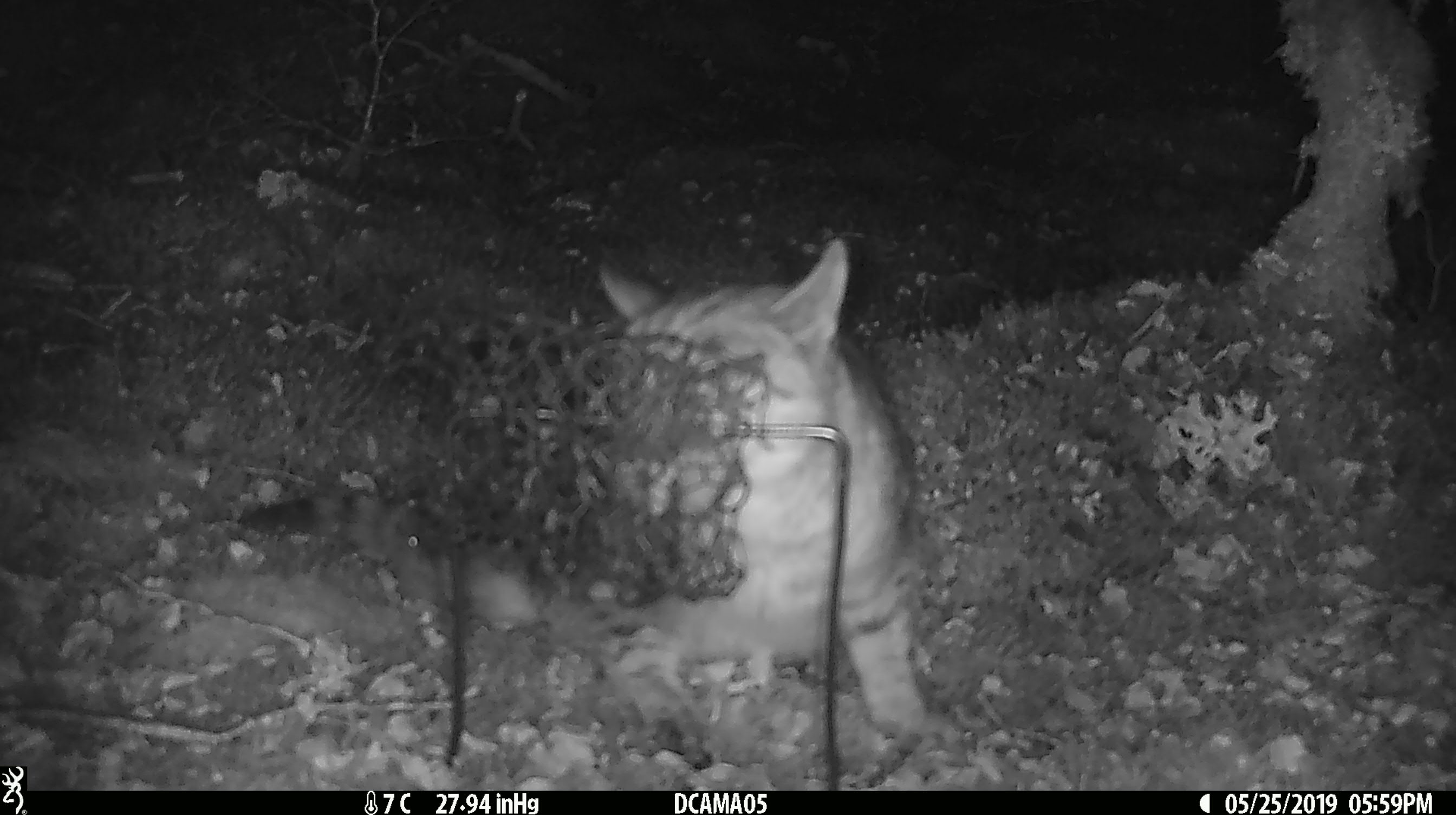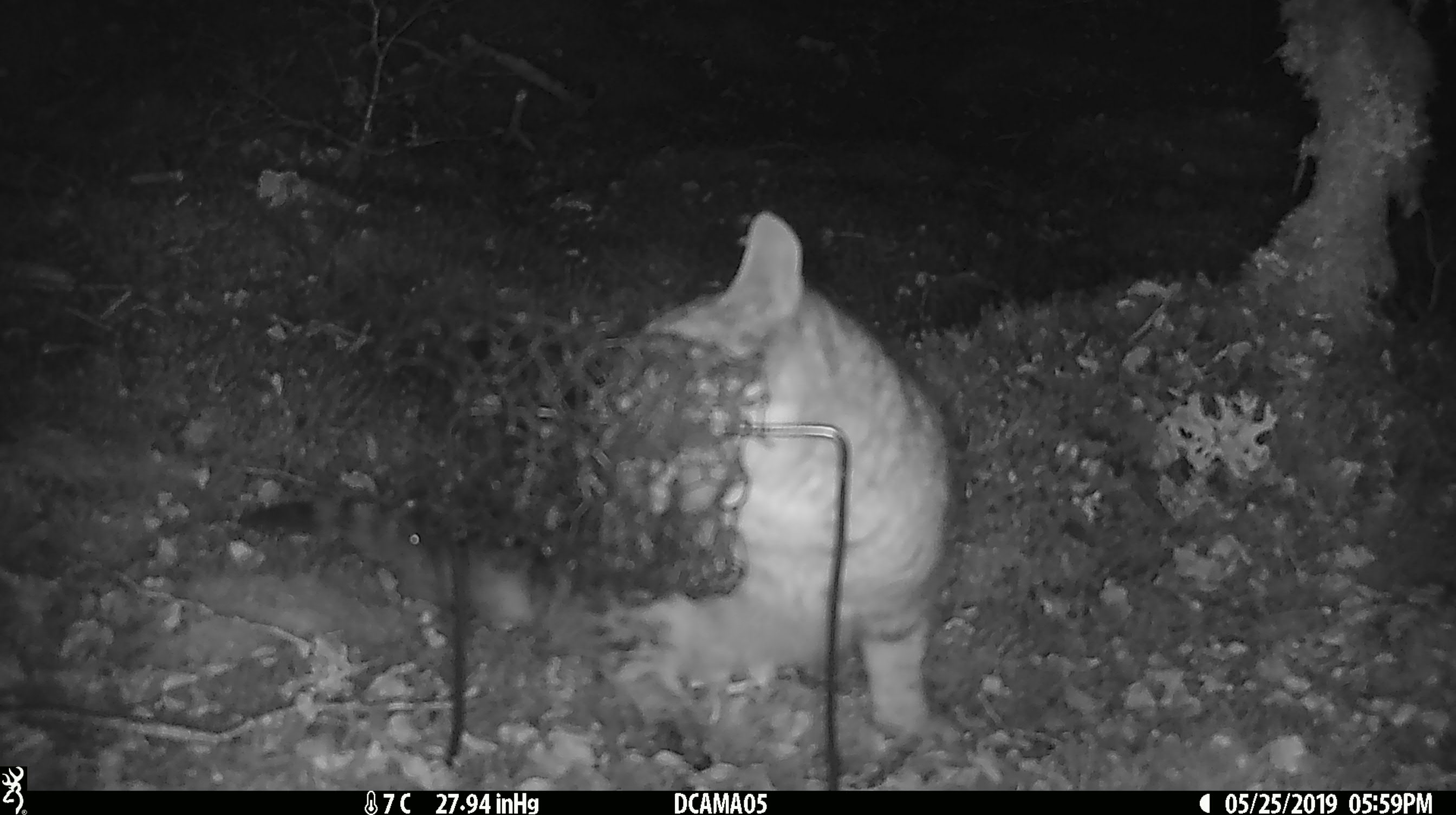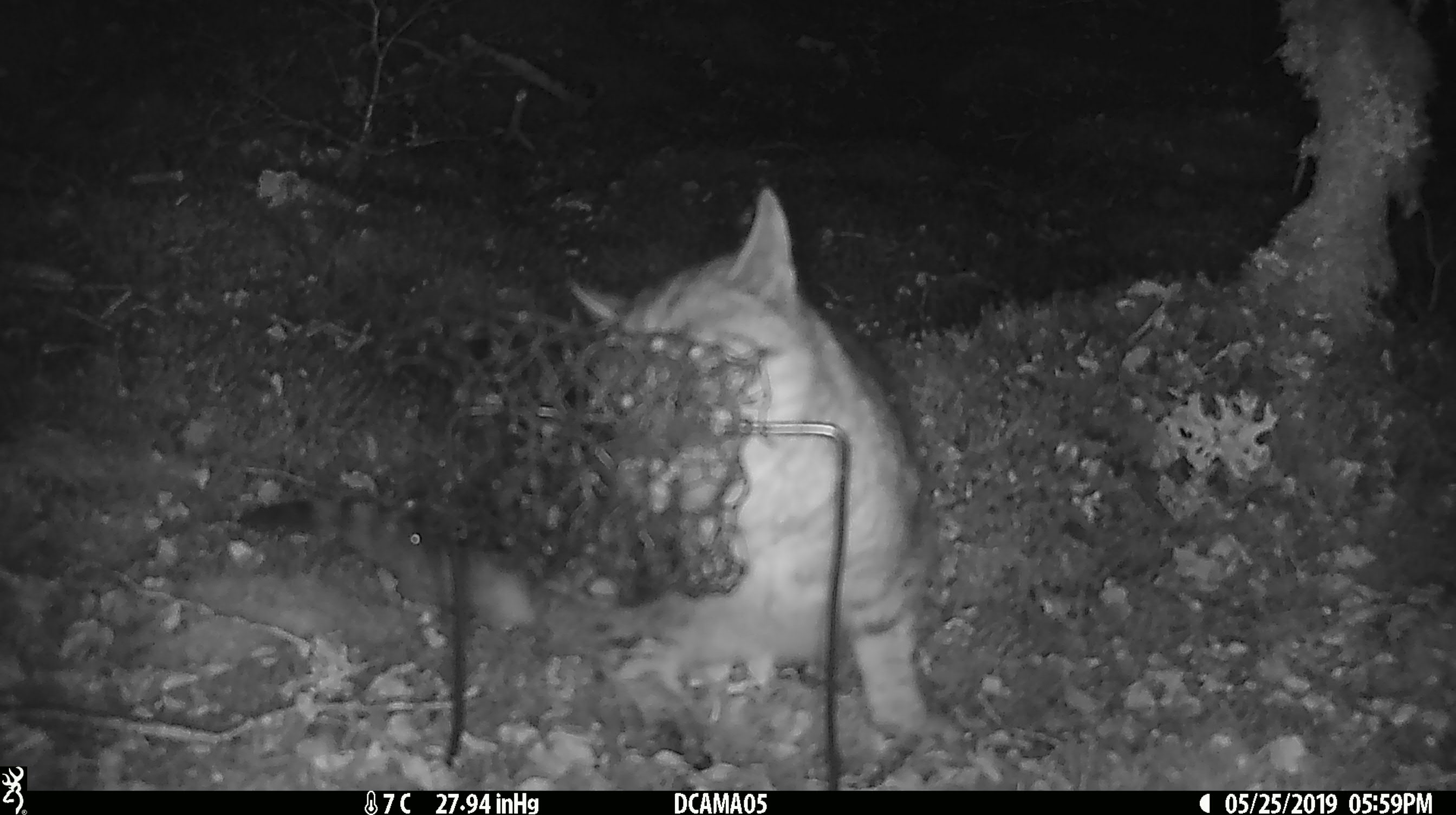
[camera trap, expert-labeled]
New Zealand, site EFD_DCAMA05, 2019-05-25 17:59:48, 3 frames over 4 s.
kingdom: Animalia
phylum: Chordata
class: Mammalia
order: Carnivora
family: Felidae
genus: Felis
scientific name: Felis catus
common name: domestic cat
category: cat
Cat (domestic cat) (Felis catus).